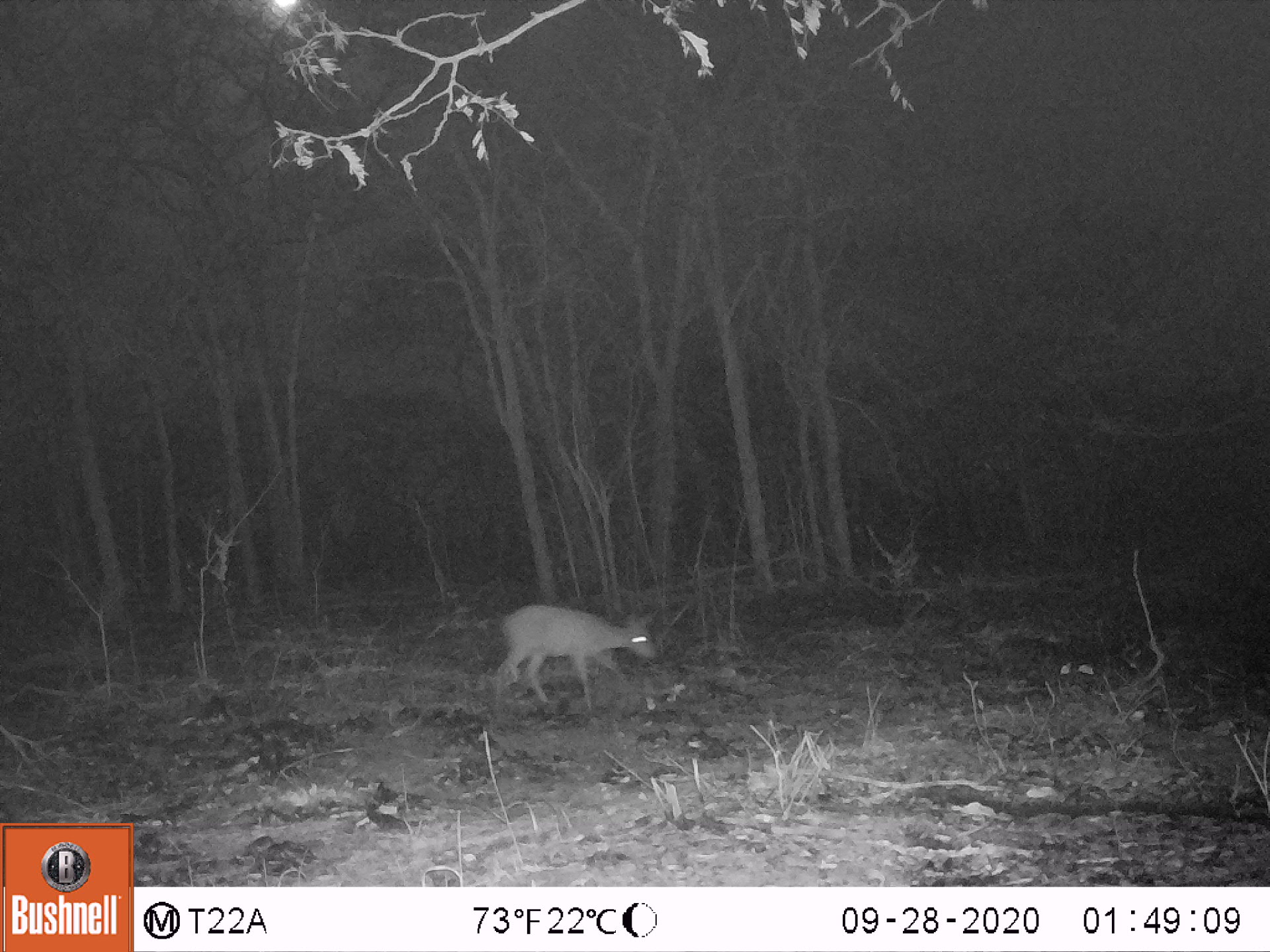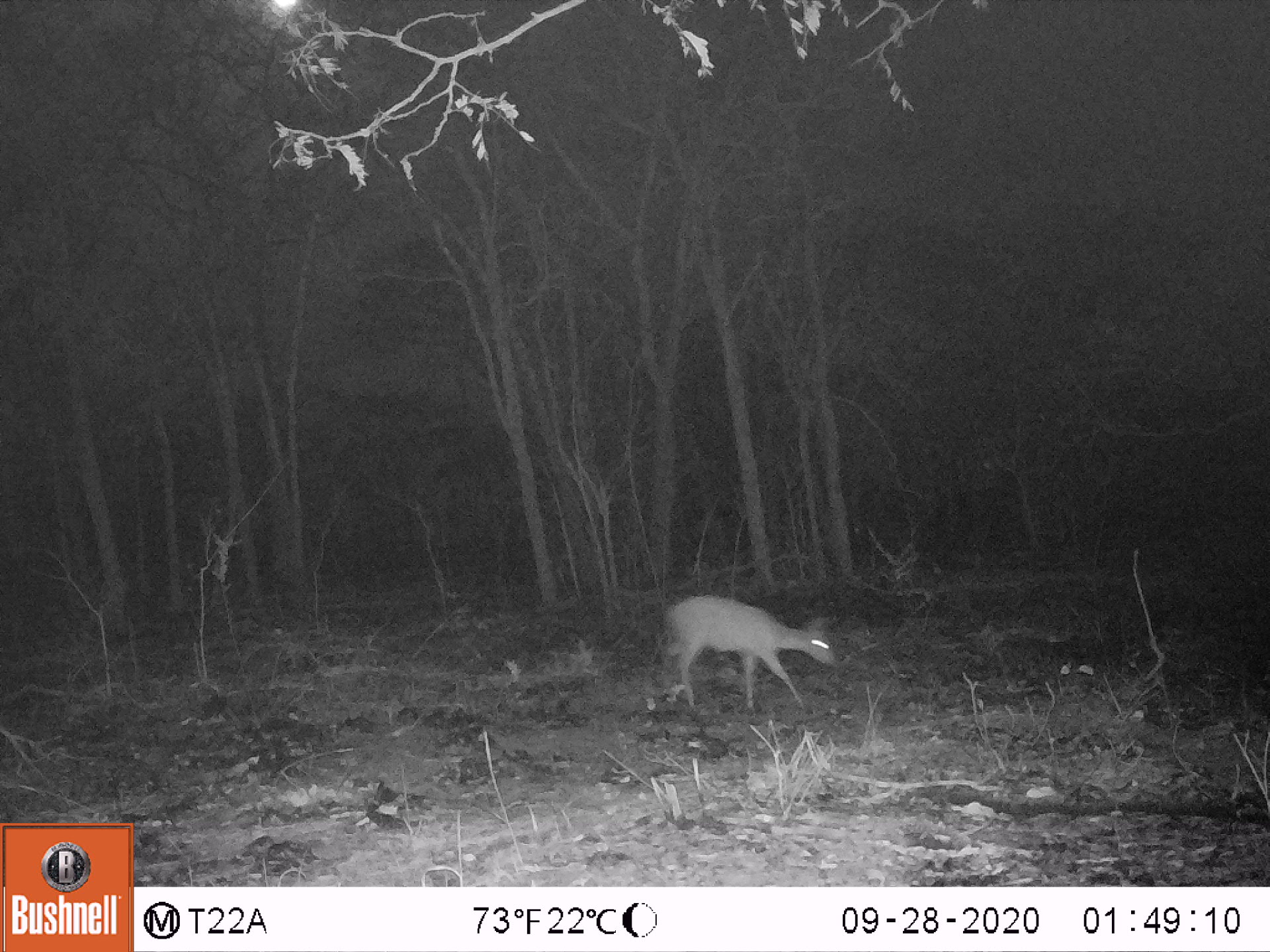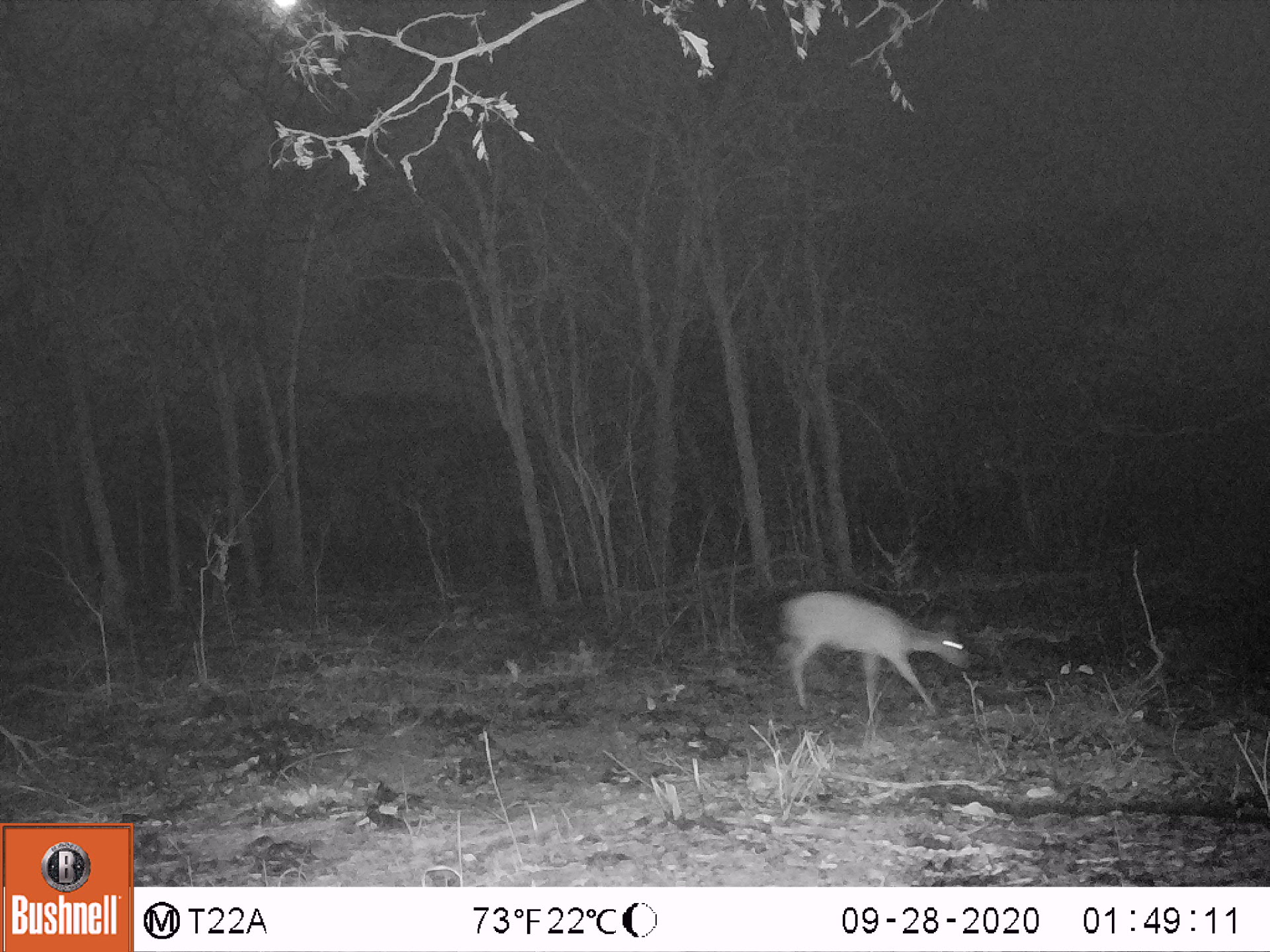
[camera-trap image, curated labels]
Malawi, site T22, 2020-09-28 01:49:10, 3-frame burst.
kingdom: Animalia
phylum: Chordata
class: Mammalia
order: Artiodactyla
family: Bovidae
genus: Sylvicapra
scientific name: Sylvicapra grimmia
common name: common duiker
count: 1